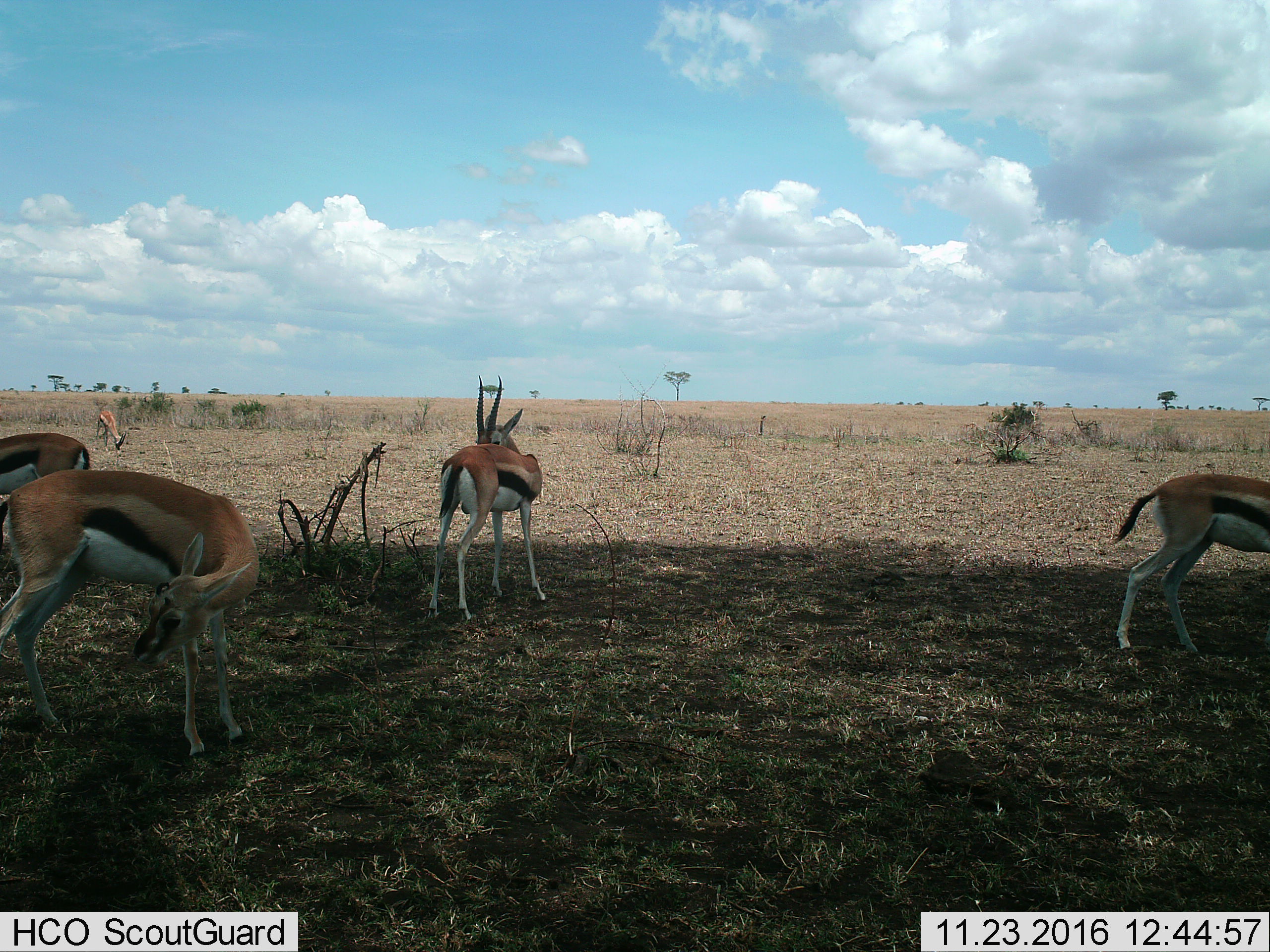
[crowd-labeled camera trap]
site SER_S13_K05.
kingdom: Animalia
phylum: Chordata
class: Mammalia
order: Artiodactyla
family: Bovidae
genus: Eudorcas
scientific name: Eudorcas thomsonii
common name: thomson's gazelle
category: gazellethomsons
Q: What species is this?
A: Gazellethomsons (thomson's gazelle) (Eudorcas thomsonii).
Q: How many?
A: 5.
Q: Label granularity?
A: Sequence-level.